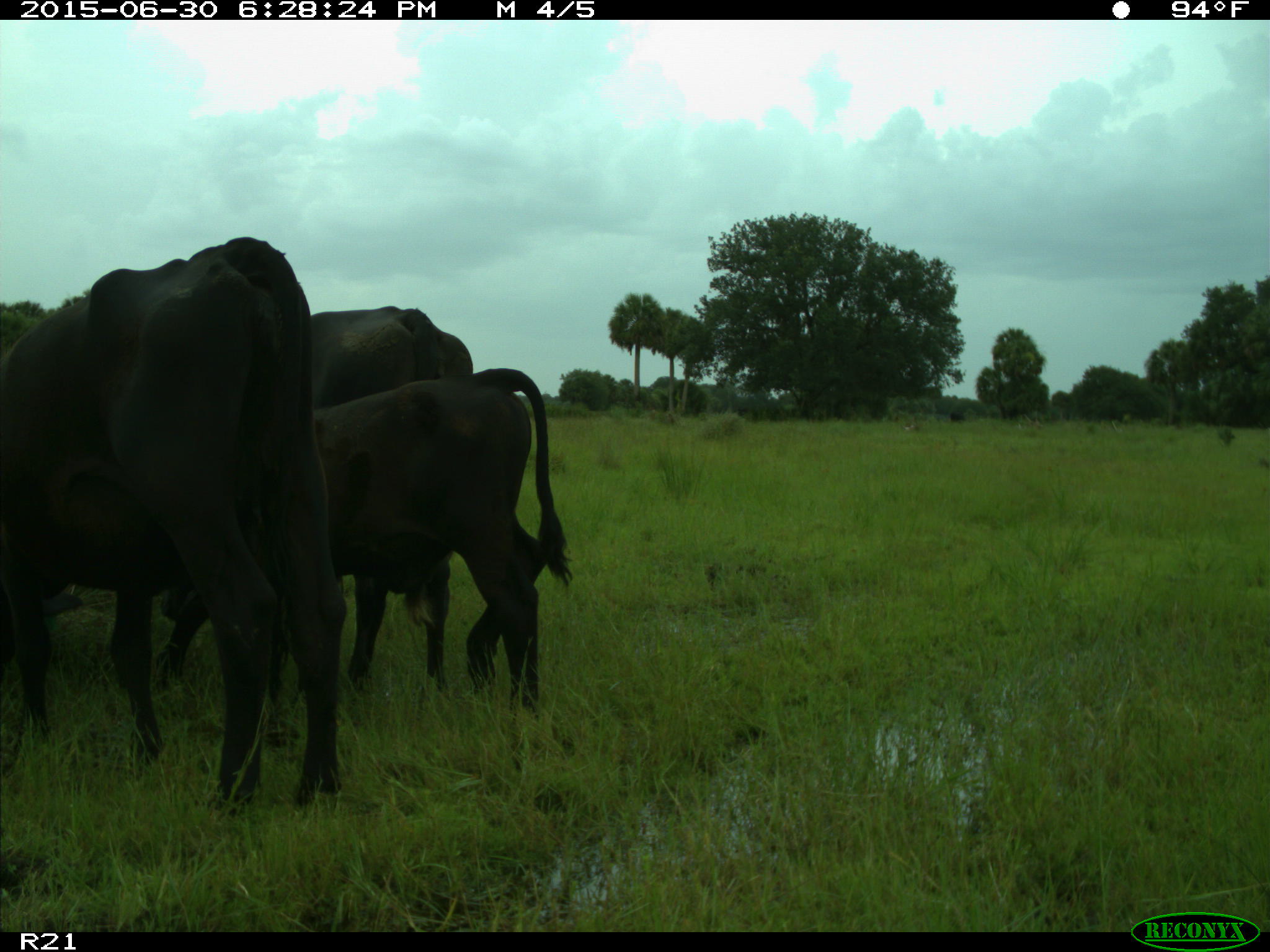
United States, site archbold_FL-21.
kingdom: Animalia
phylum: Chordata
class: Mammalia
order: Artiodactyla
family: Bovidae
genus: Bos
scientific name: Bos taurus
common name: domestic cow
Bos taurus (domestic cow).